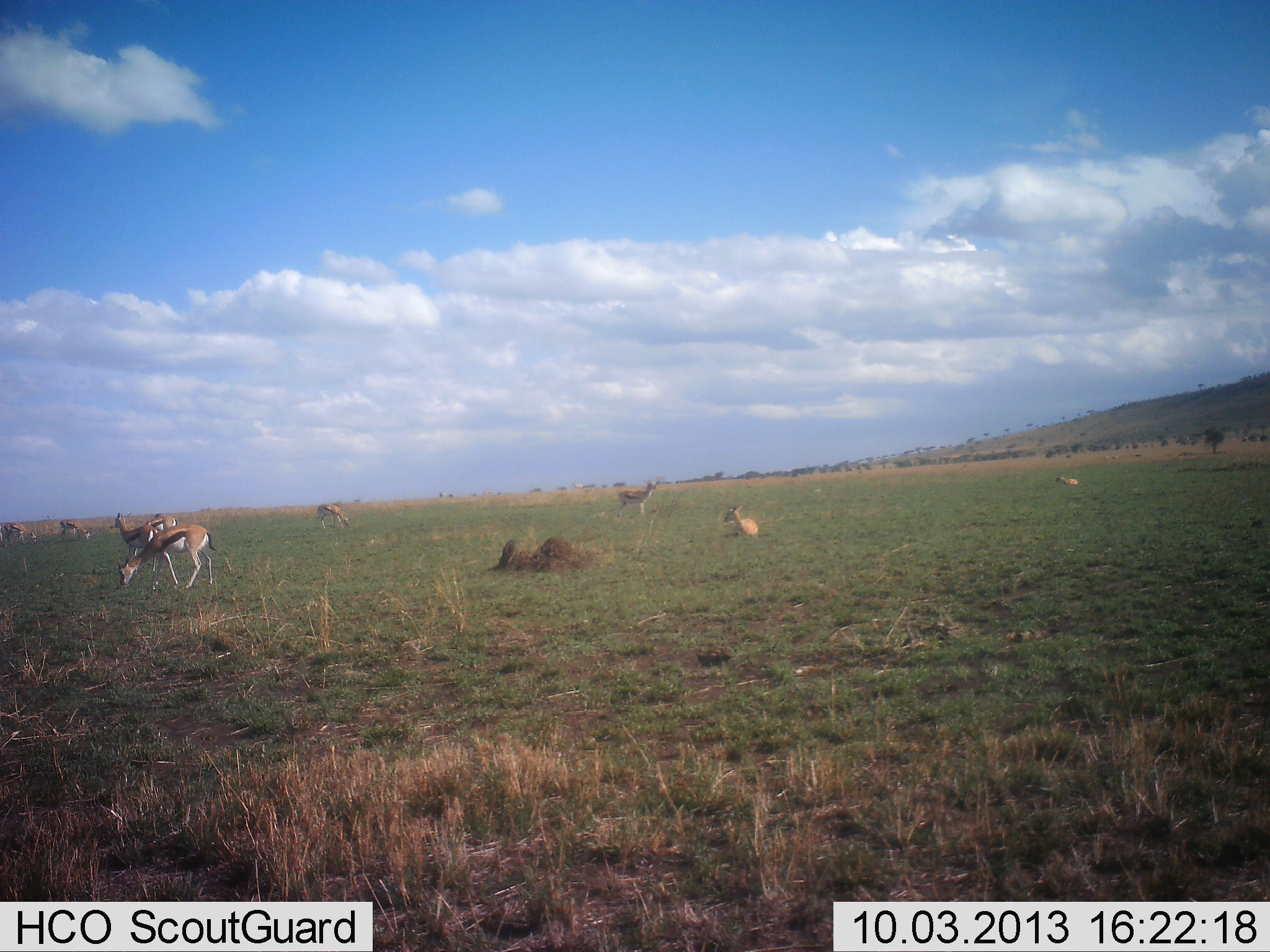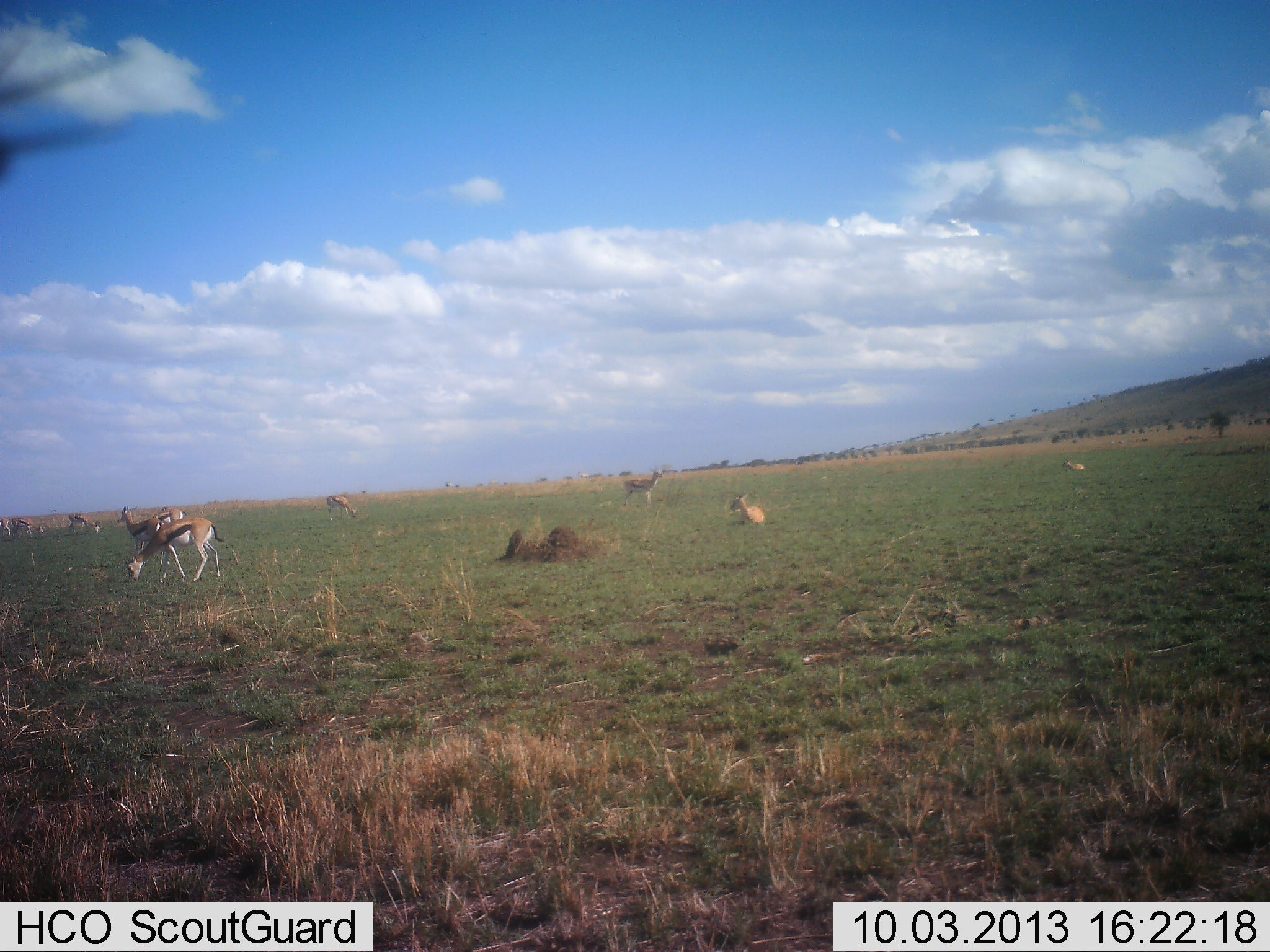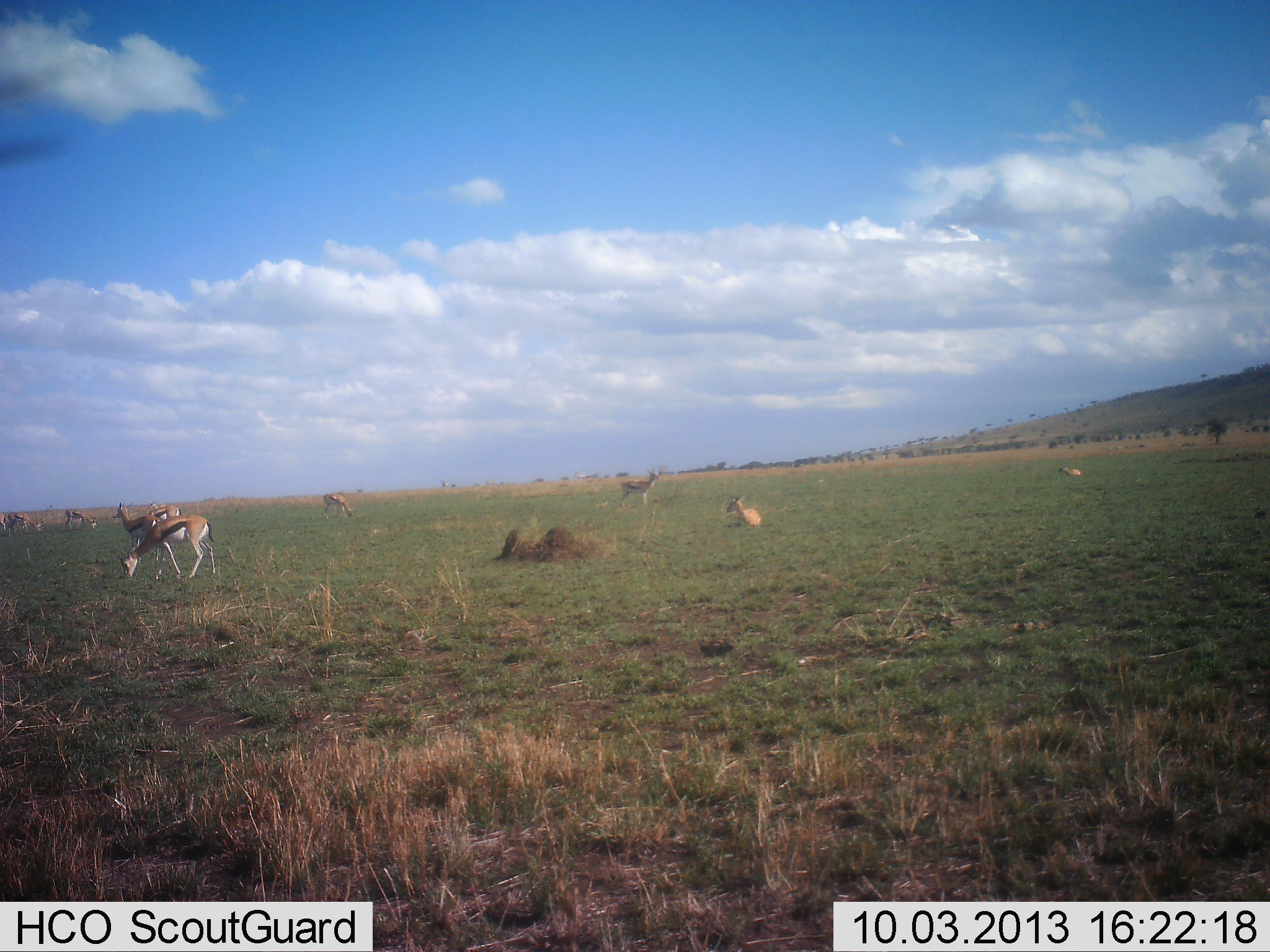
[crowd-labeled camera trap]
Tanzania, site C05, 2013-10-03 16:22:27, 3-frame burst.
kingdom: Animalia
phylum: Chordata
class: Mammalia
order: Artiodactyla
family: Bovidae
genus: Eudorcas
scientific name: Eudorcas thomsonii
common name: thomson's gazelle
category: gazellethomsons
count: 8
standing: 85%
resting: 79%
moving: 3%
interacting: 3%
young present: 3%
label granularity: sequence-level